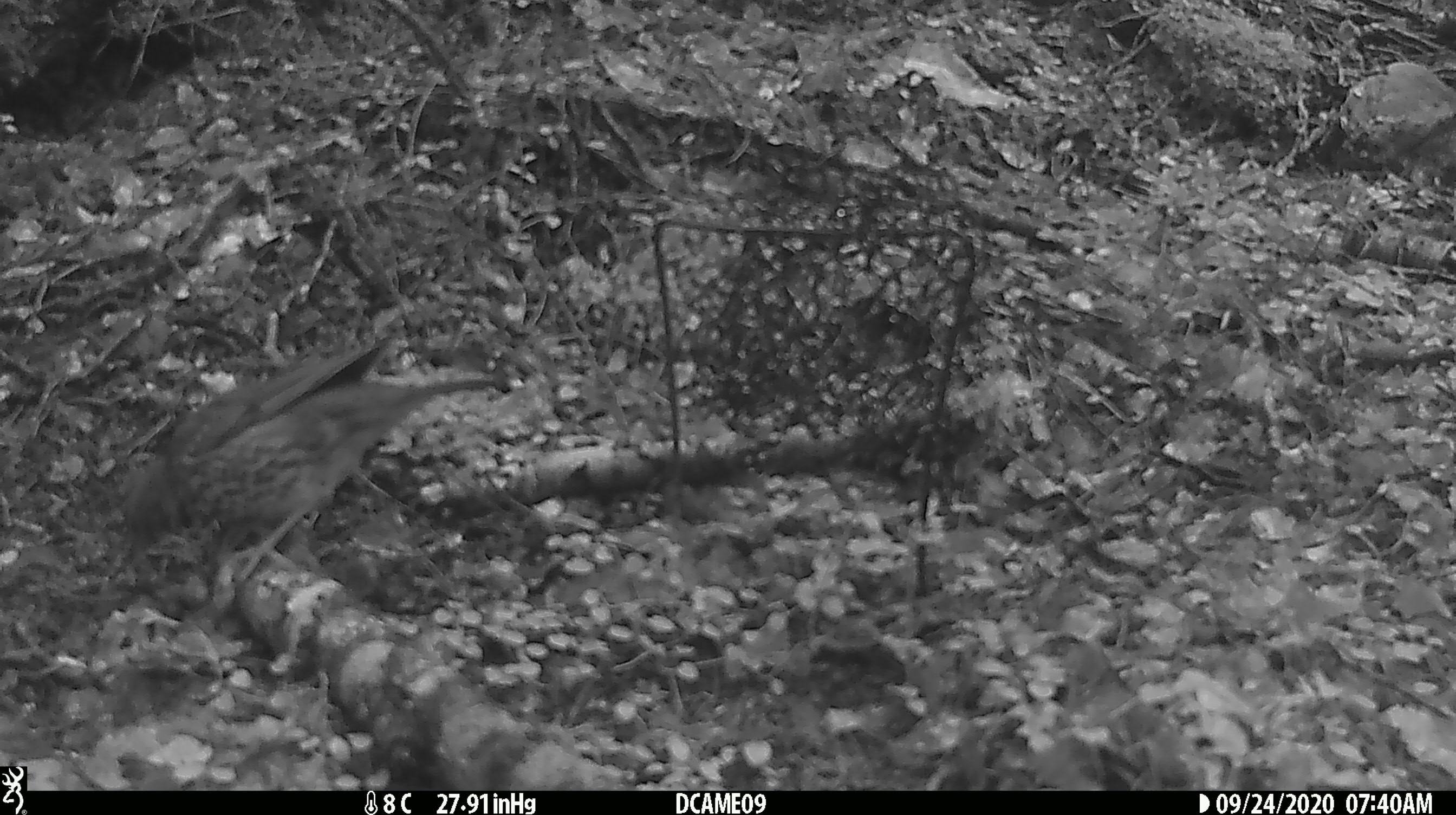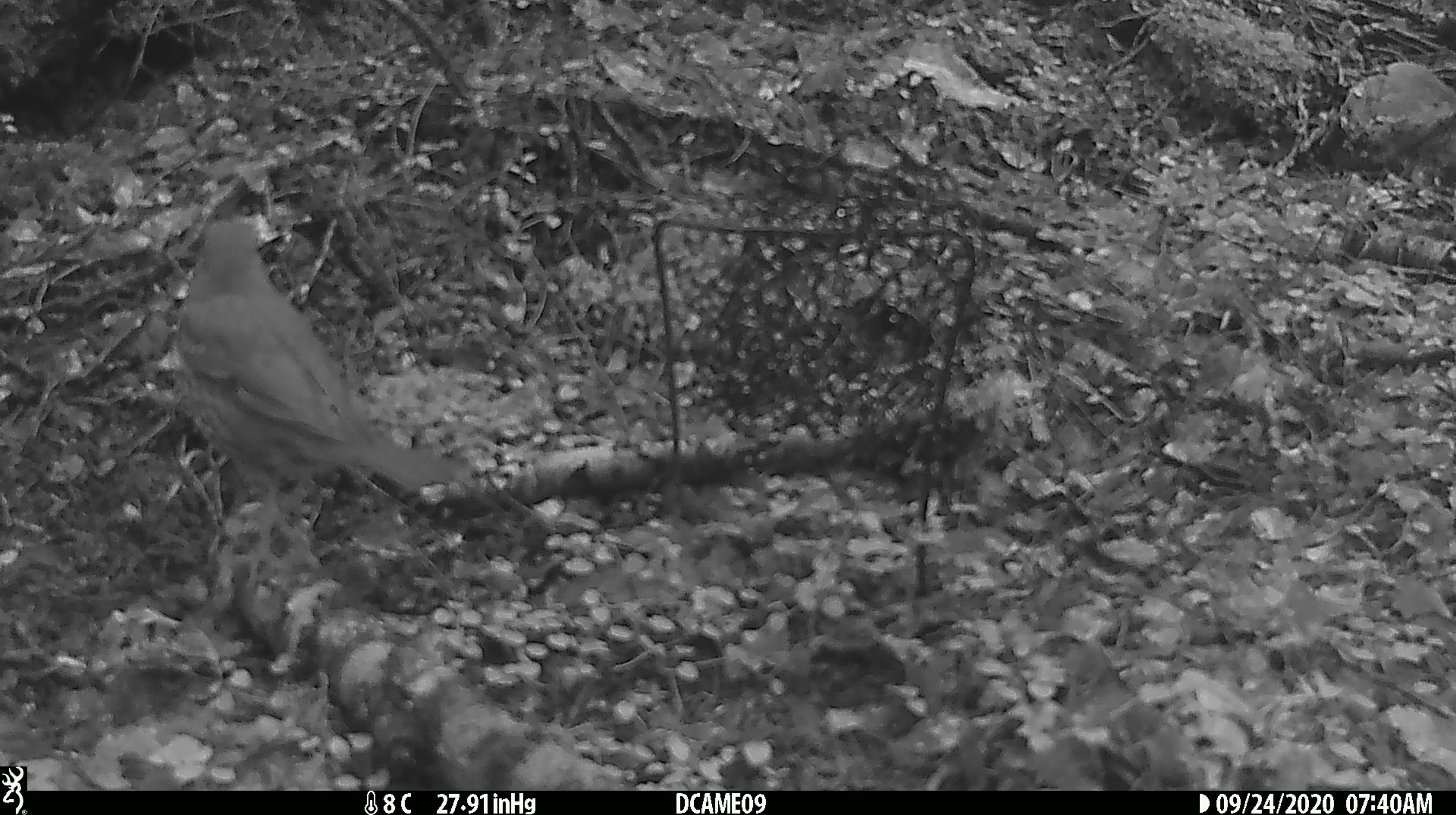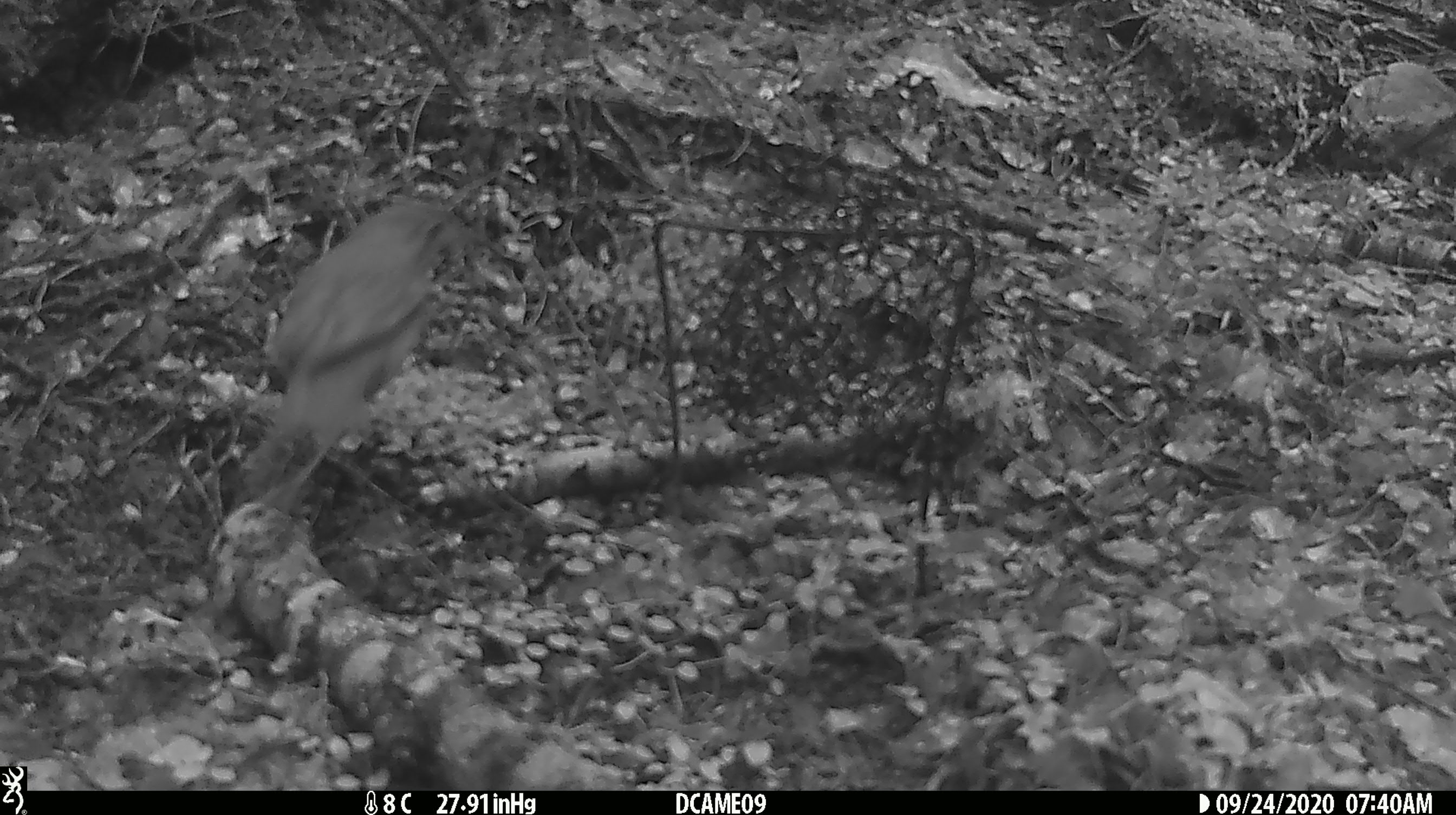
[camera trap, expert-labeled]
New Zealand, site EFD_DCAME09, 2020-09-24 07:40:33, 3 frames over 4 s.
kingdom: Animalia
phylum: Chordata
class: Aves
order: Passeriformes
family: Turdidae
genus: Turdus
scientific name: Turdus philomelos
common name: song thrush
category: thrush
Thrush (song thrush) (Turdus philomelos).